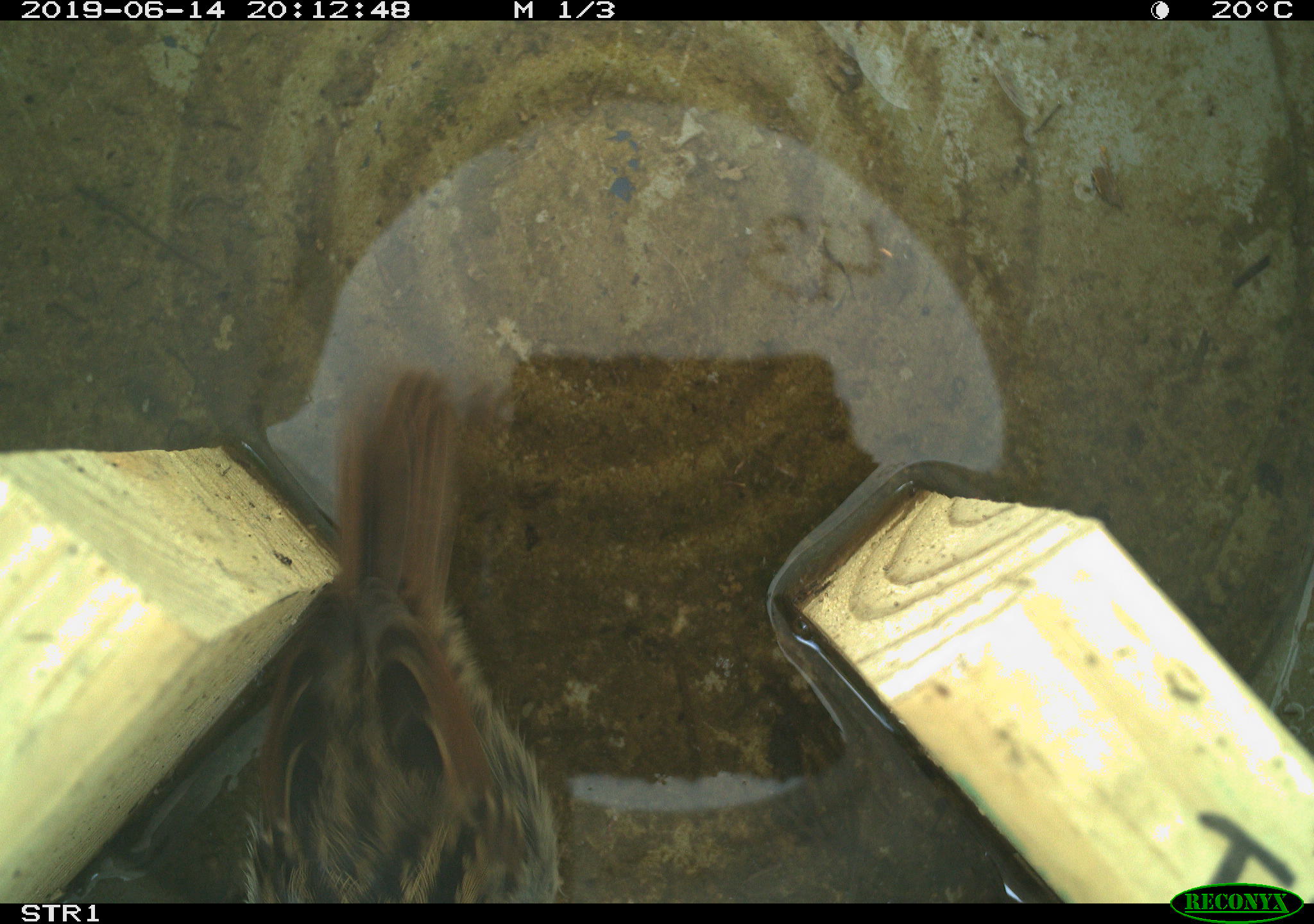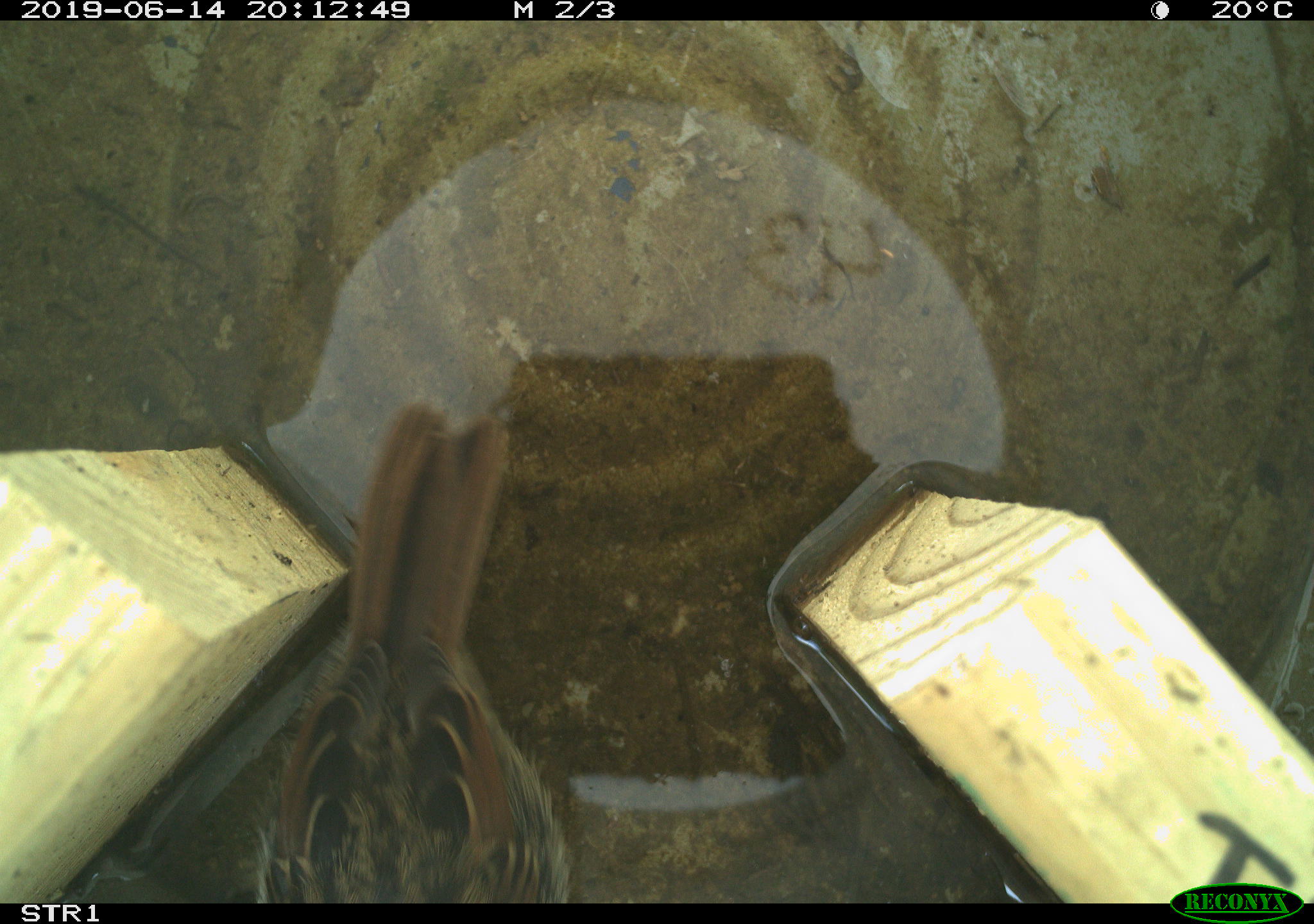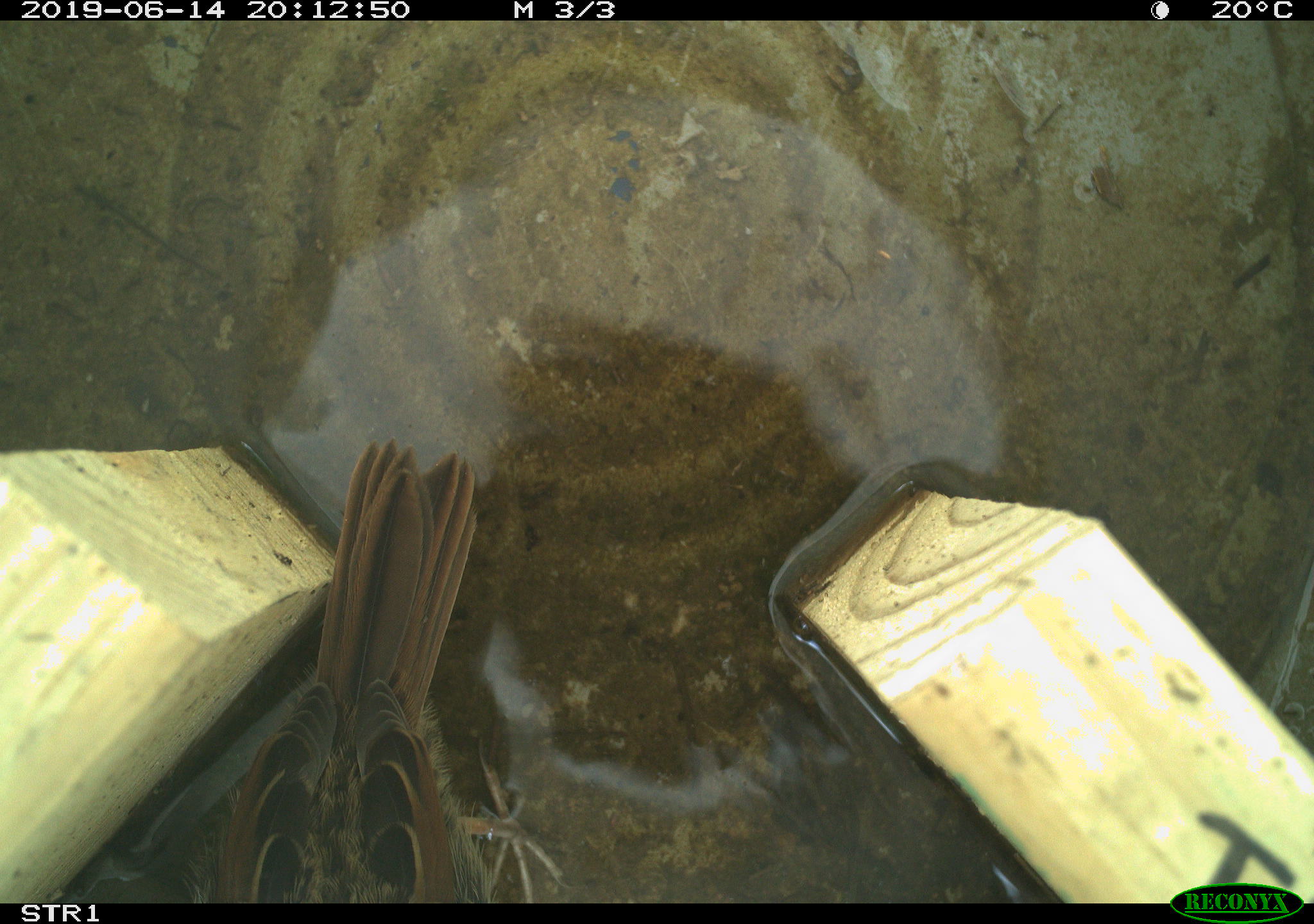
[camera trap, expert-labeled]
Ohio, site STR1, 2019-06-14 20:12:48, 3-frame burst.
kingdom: Animalia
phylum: Chordata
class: Aves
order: Passeriformes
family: Passerellidae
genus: Melospiza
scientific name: Melospiza melodia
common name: song sparrow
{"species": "song sparrow (Melospiza melodia)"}